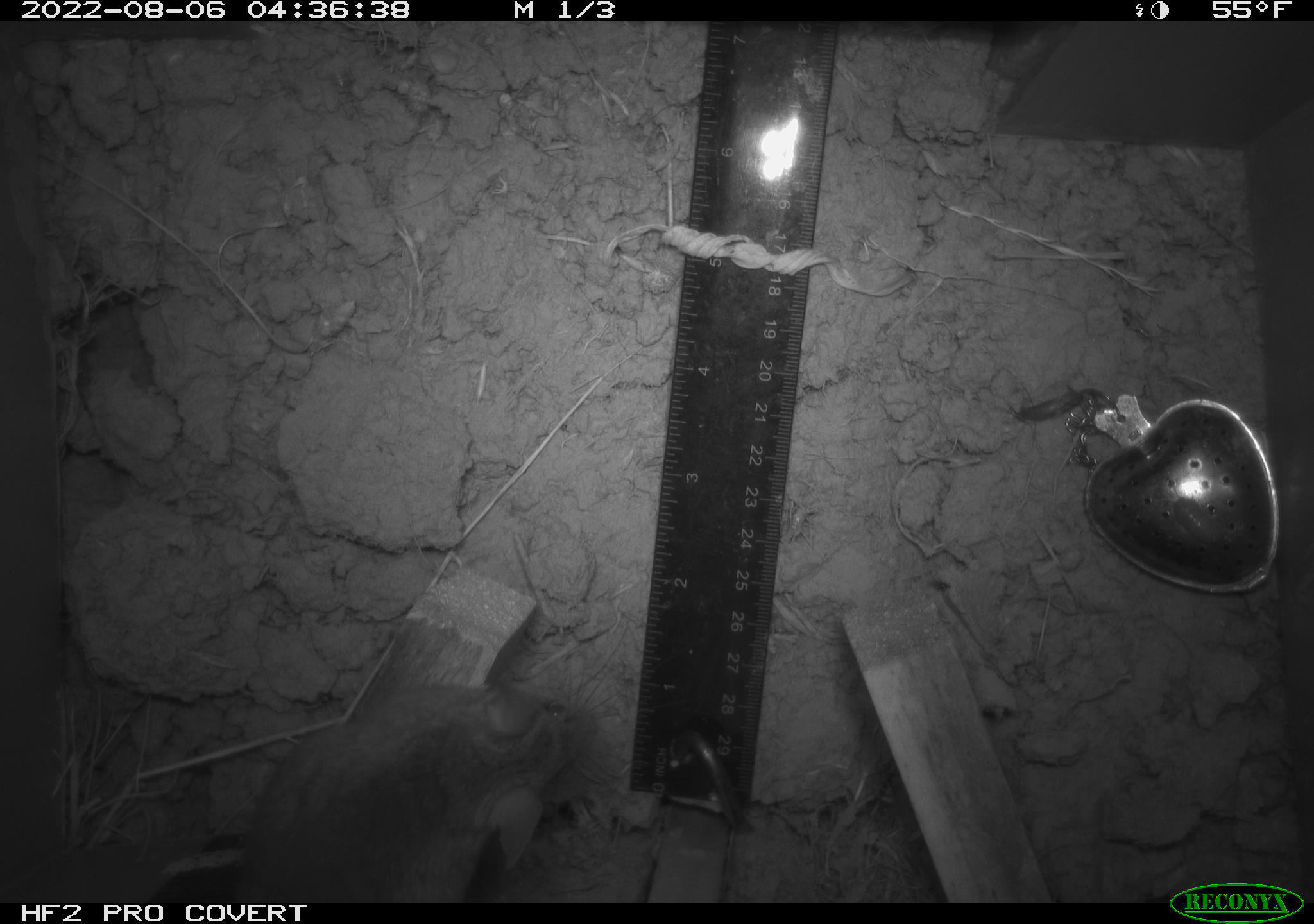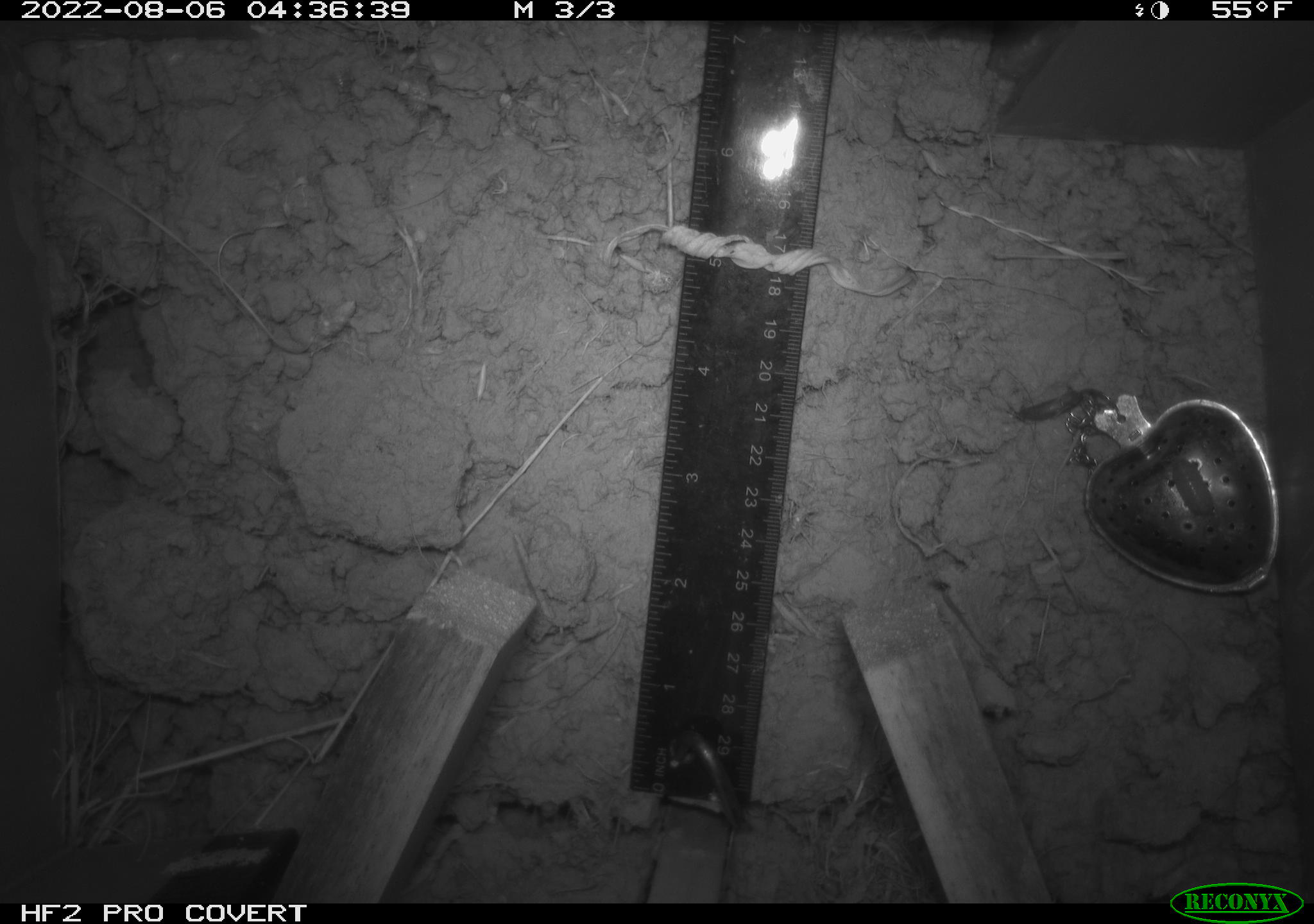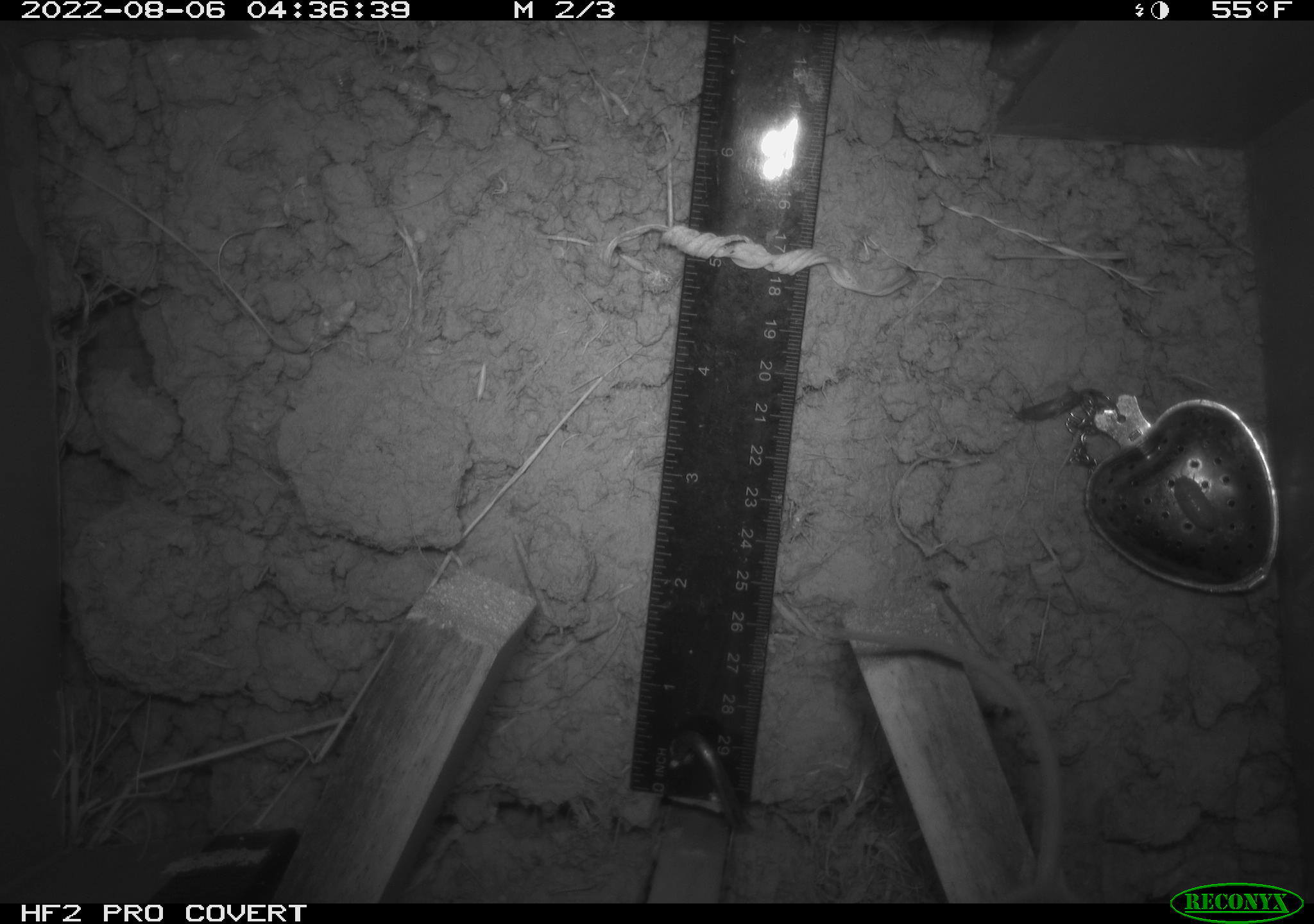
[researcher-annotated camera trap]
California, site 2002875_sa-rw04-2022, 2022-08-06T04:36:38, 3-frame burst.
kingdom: Animalia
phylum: Chordata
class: Mammalia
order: Rodentia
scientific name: Rodentia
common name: mouse species